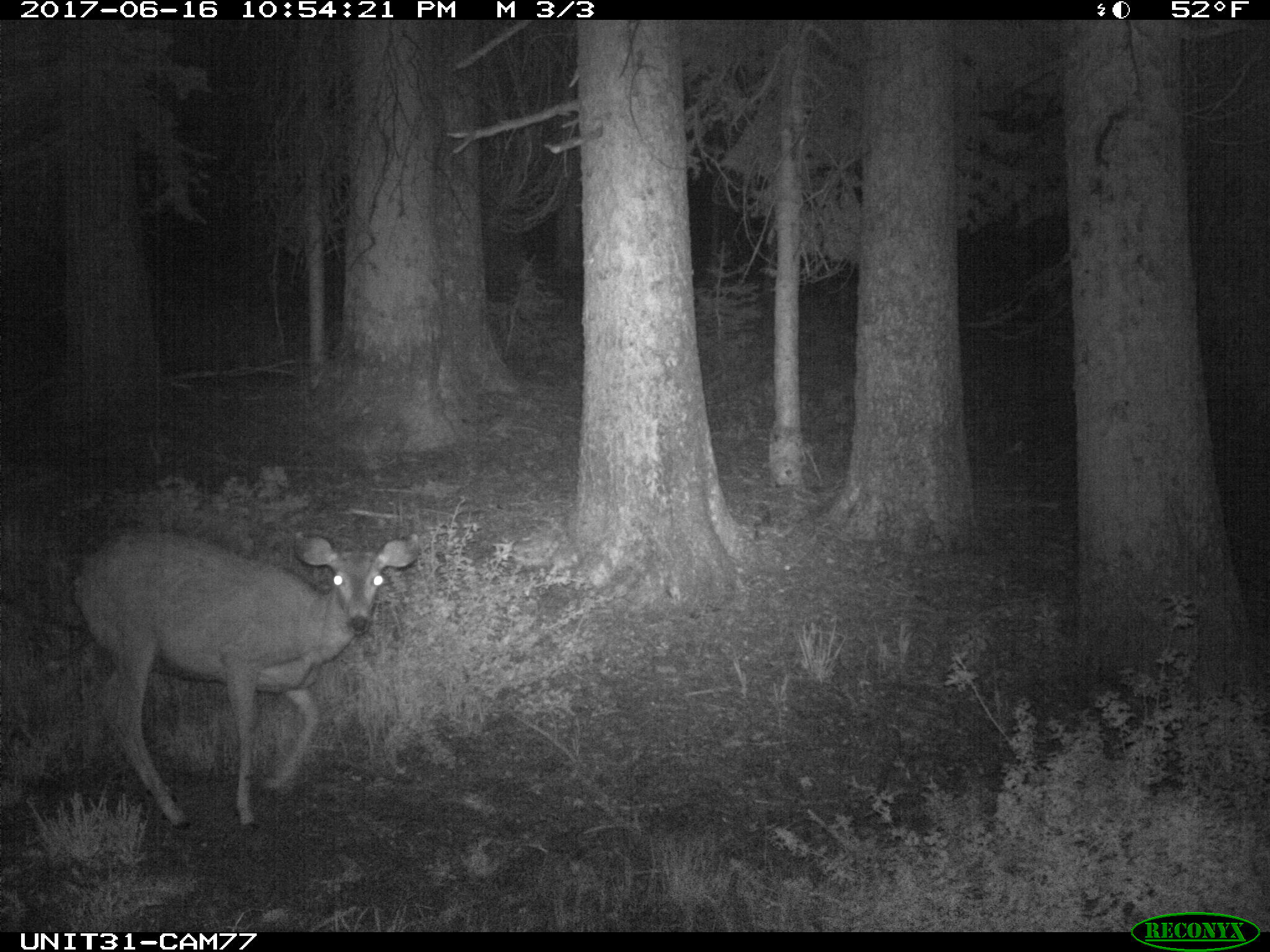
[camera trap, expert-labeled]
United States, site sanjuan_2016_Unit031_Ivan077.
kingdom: Animalia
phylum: Chordata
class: Mammalia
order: Artiodactyla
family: Cervidae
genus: Odocoileus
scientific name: Odocoileus hemionus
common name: mule deer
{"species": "Odocoileus hemionus (mule deer)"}